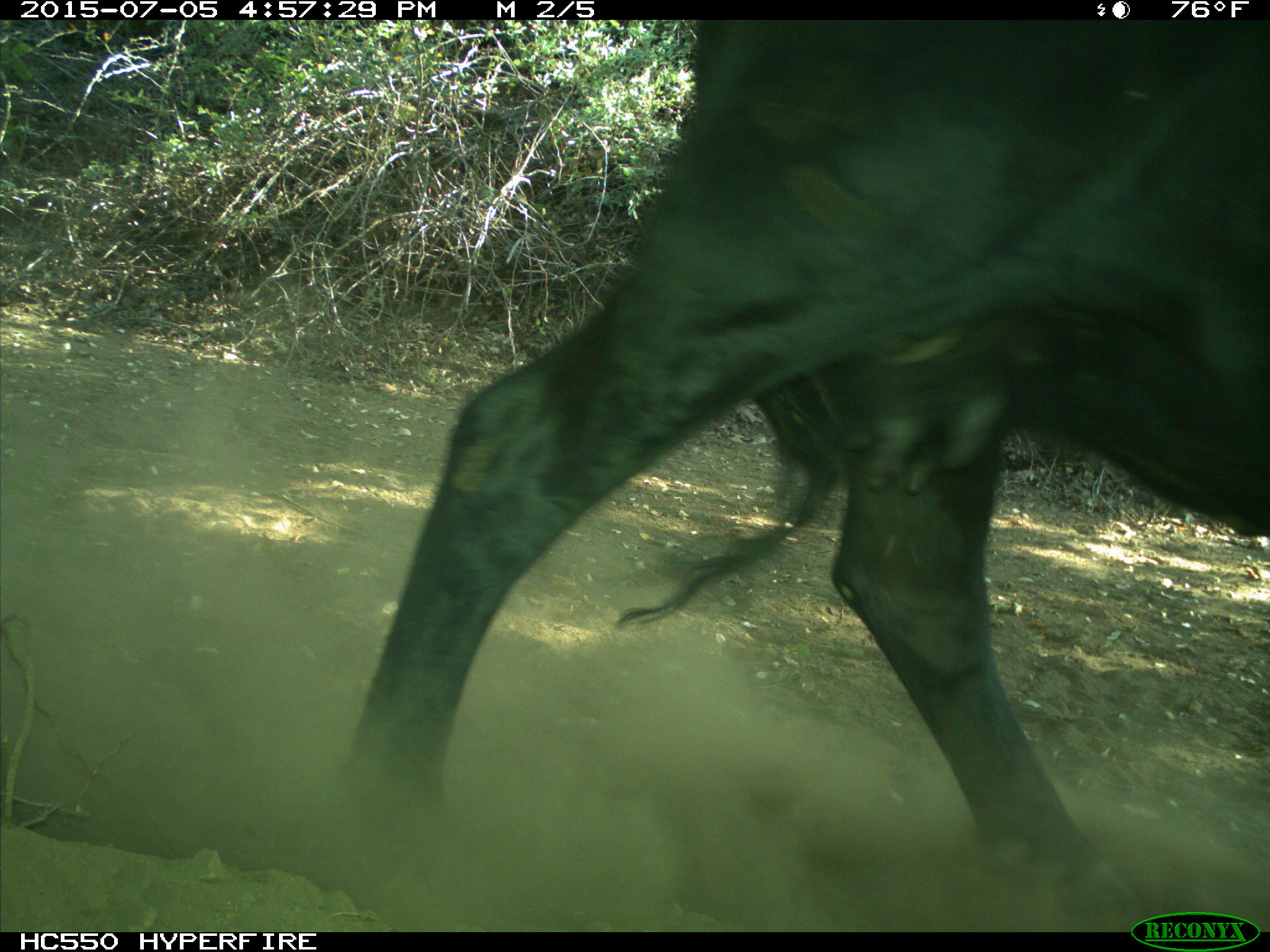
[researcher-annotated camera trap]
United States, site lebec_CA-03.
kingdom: Animalia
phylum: Chordata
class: Mammalia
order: Artiodactyla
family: Bovidae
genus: Bos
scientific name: Bos taurus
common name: domestic cow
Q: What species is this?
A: Bos taurus (domestic cow).